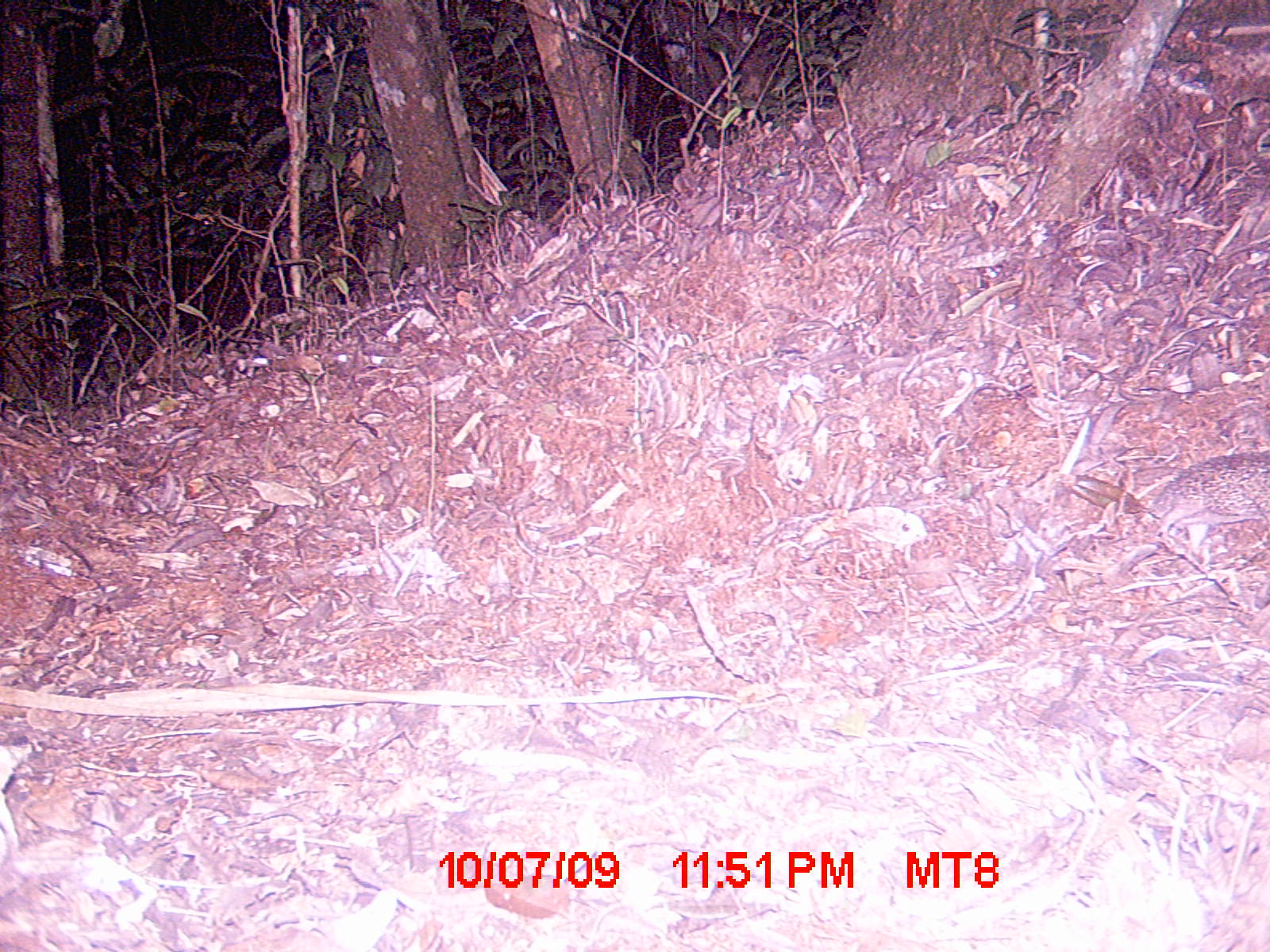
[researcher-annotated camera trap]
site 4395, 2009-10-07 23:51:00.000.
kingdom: Animalia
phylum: Chordata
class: Mammalia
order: Afrosoricida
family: Tenrecidae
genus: Setifer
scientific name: Setifer setosus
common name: greater hedgehog tenrec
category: setifer sp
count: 1